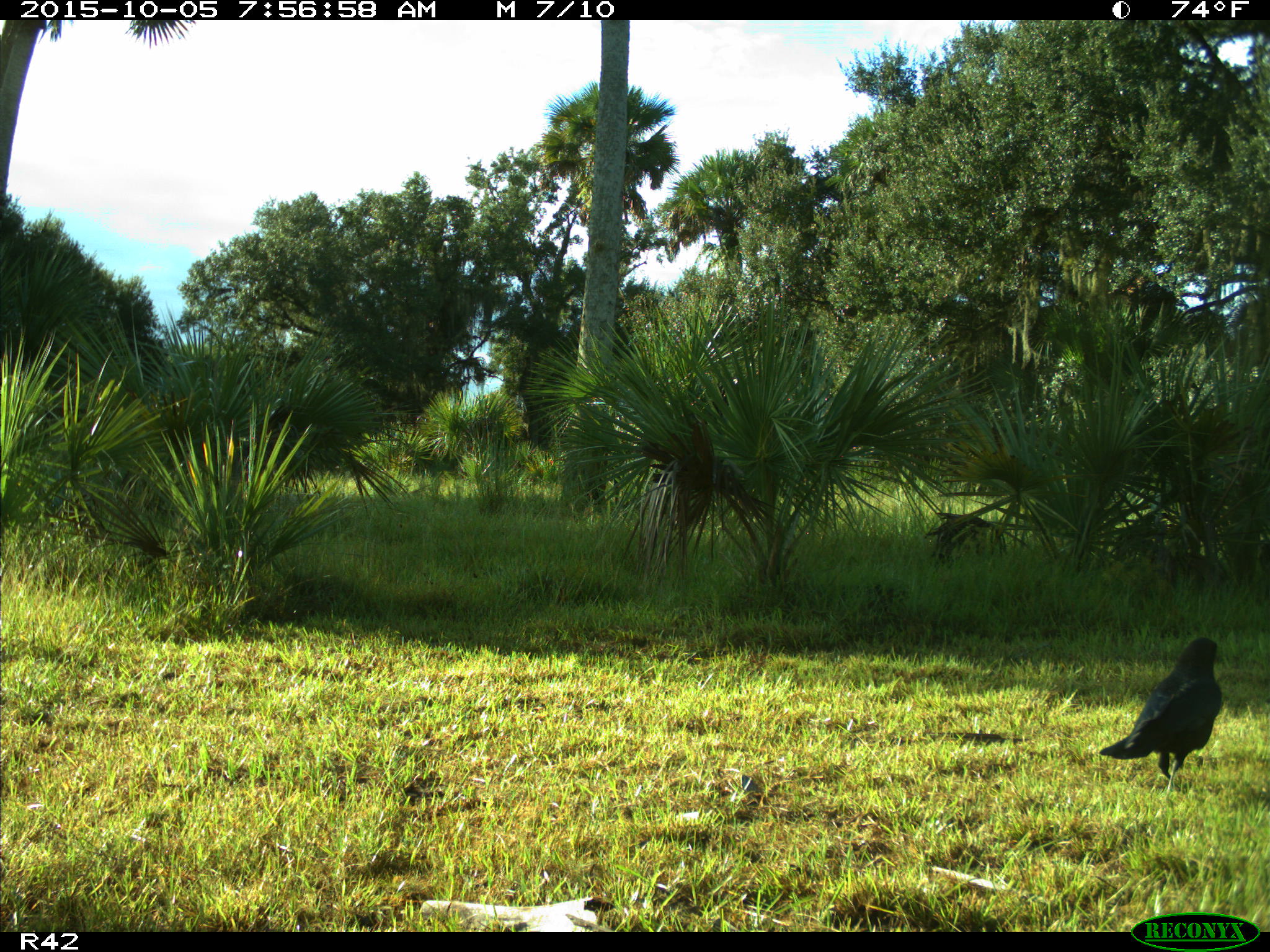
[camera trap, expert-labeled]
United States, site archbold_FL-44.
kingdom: Animalia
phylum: Chordata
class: Aves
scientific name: Aves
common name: birds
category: unidentified bird